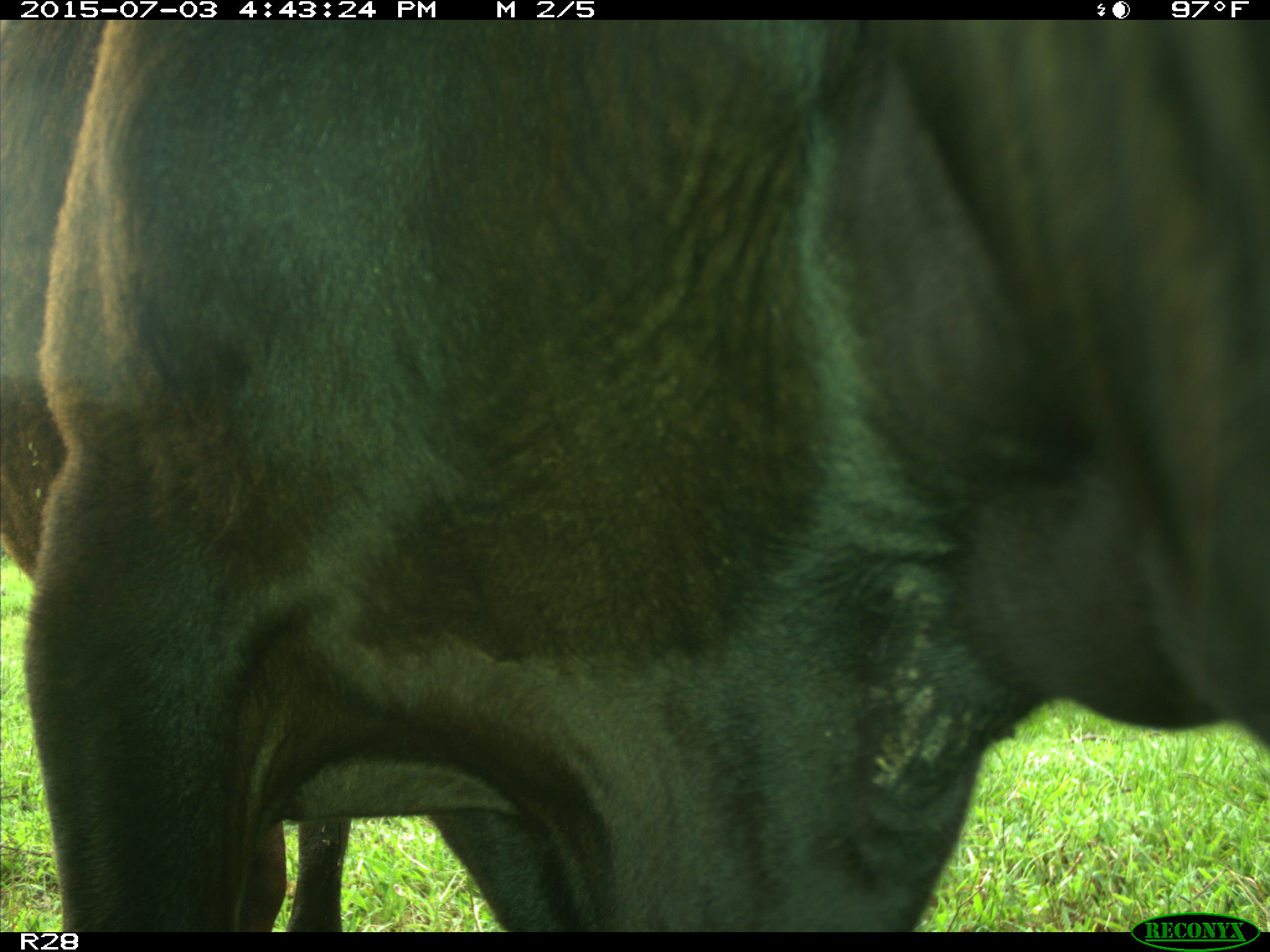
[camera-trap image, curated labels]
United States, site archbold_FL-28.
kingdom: Animalia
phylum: Chordata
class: Mammalia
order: Artiodactyla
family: Bovidae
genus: Bos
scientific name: Bos taurus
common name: domestic cow